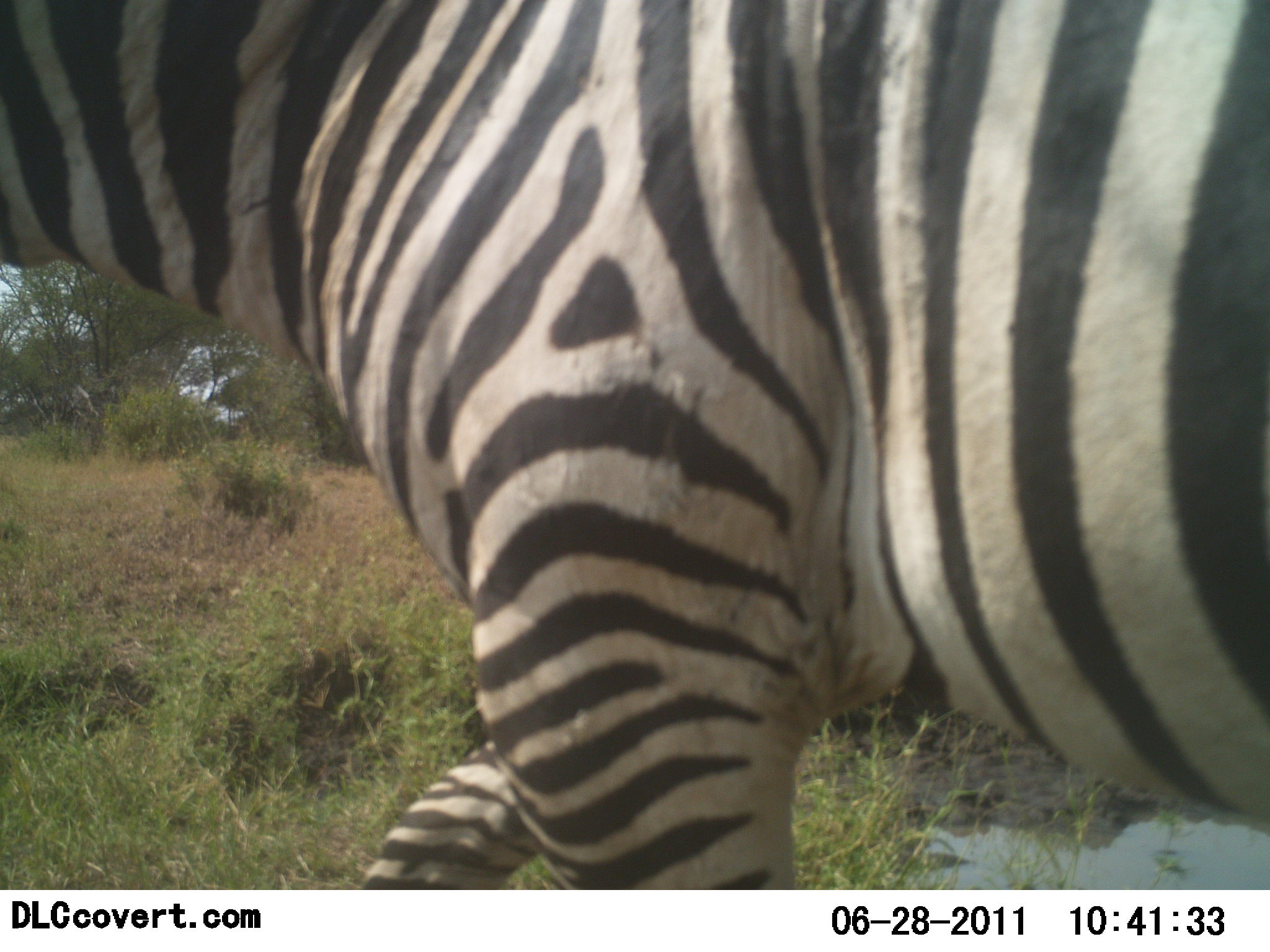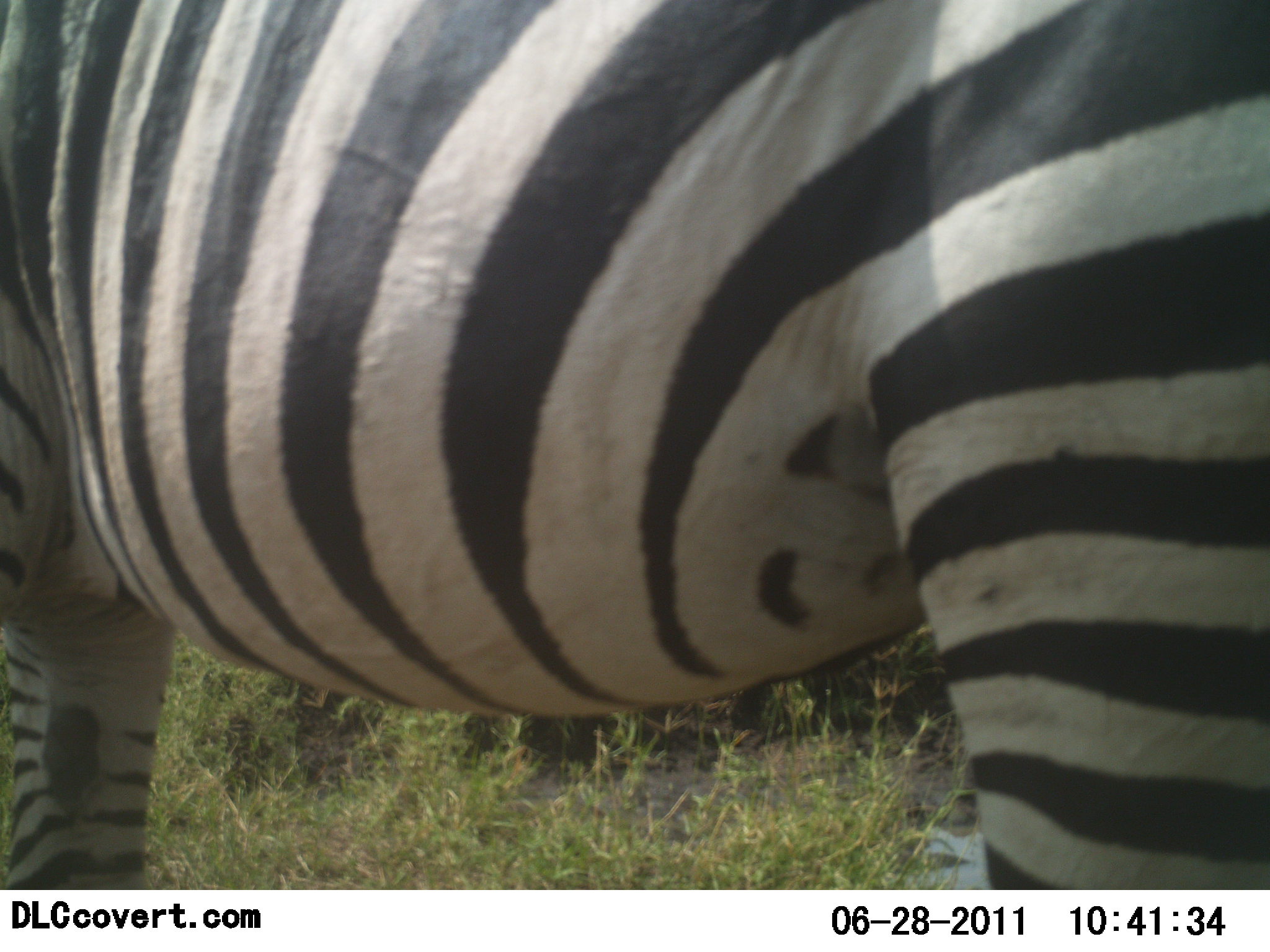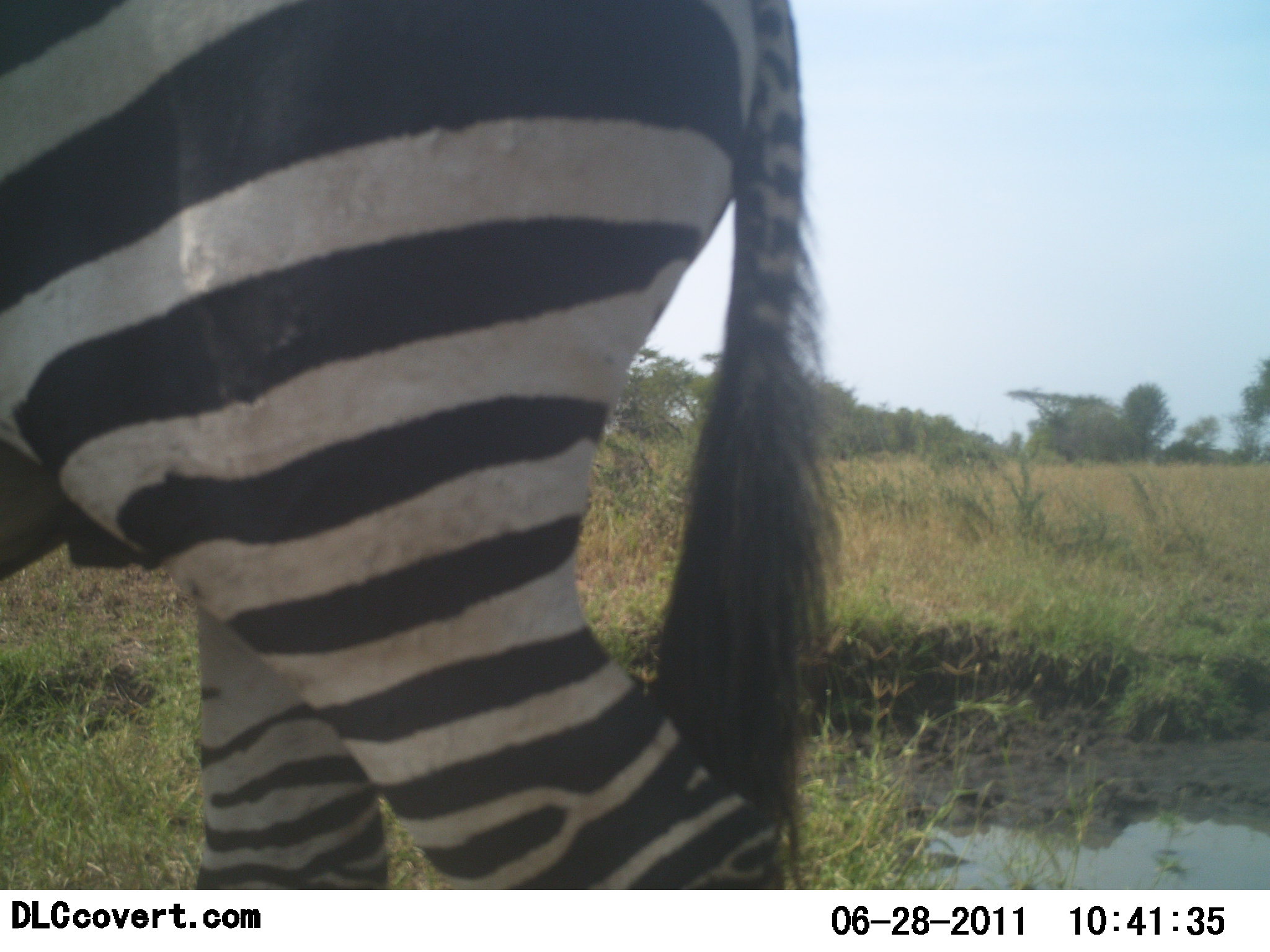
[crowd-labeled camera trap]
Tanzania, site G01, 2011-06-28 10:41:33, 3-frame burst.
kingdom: Animalia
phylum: Chordata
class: Mammalia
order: Perissodactyla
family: Equidae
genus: Equus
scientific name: Equus quagga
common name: plains zebra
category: zebra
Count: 1.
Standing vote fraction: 0%.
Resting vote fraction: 0%.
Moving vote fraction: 100%.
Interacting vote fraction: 0%.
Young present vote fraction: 0%.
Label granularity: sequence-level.